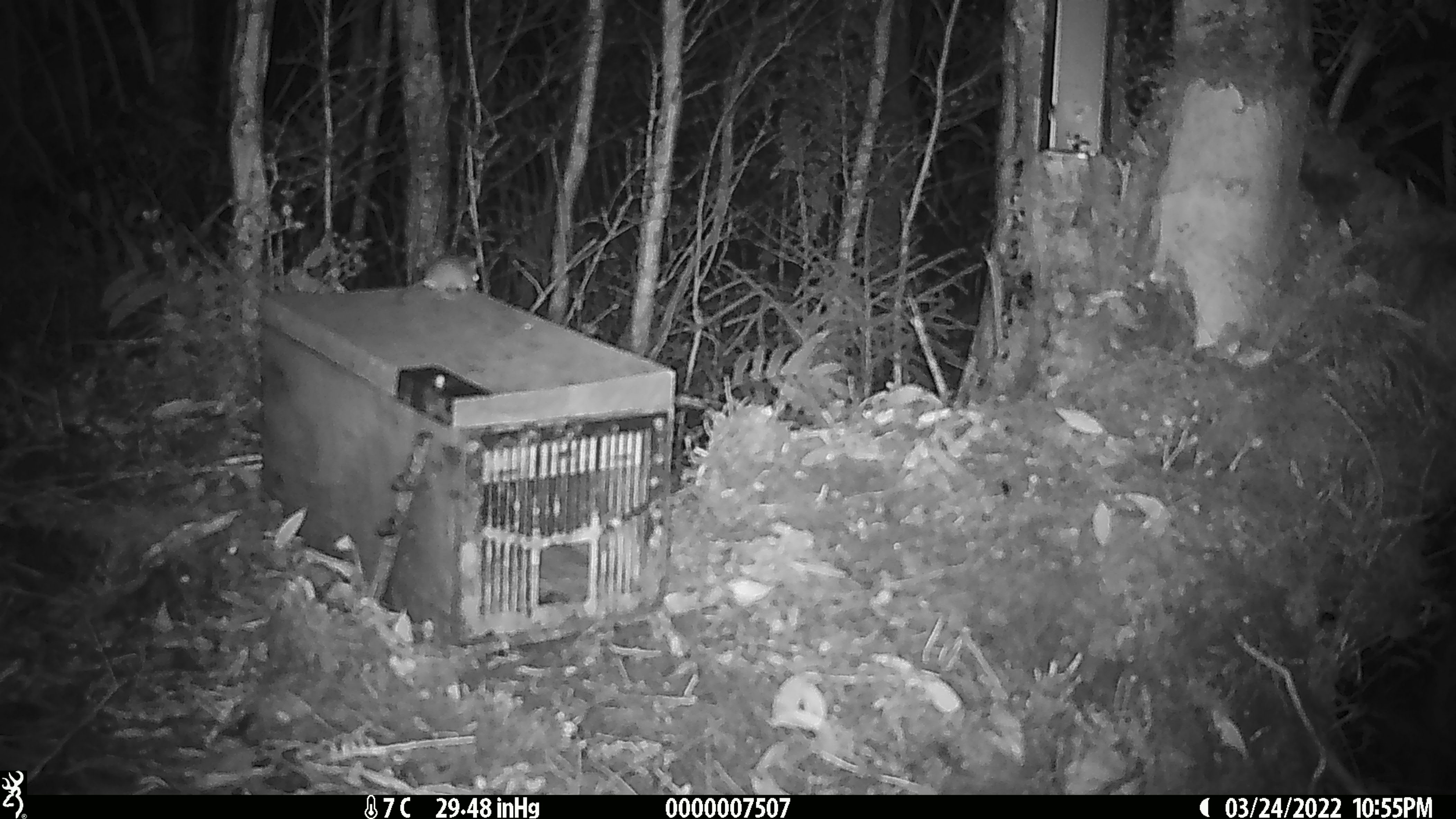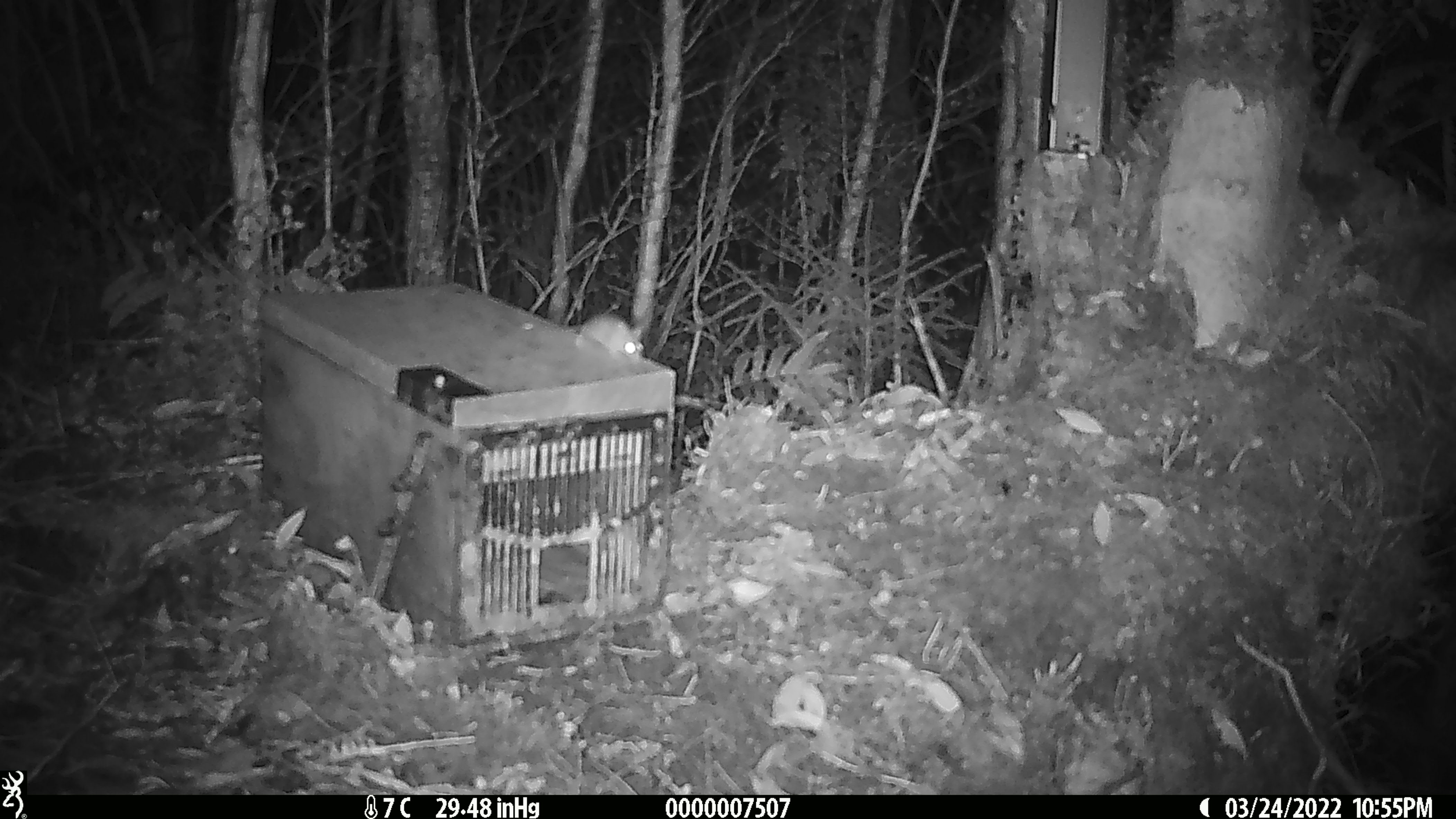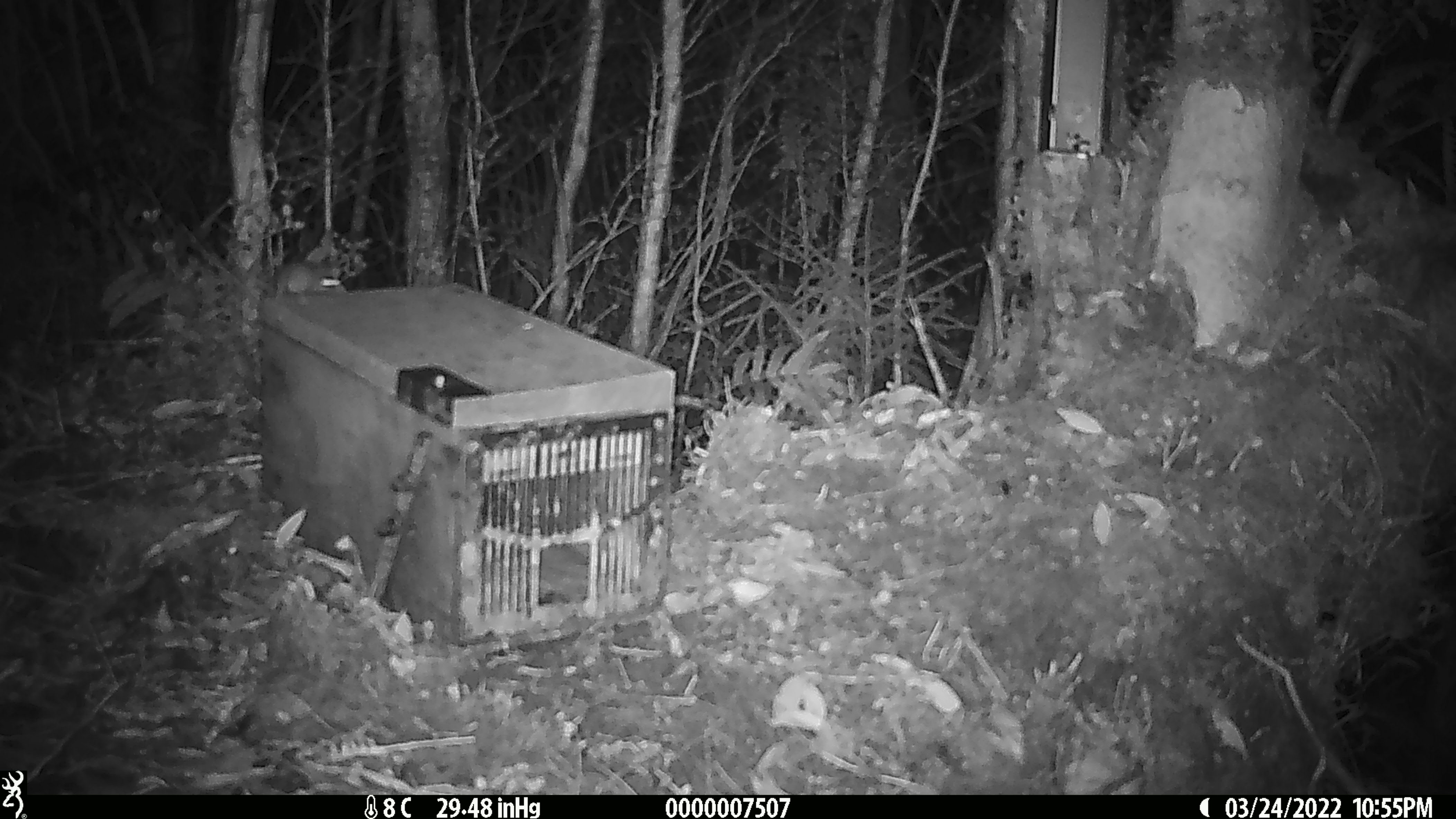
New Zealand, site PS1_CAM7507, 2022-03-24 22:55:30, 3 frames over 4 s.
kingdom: Animalia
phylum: Chordata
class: Mammalia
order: Rodentia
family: Muridae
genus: Mus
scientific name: Mus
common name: mouse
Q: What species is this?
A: Mouse (Mus).